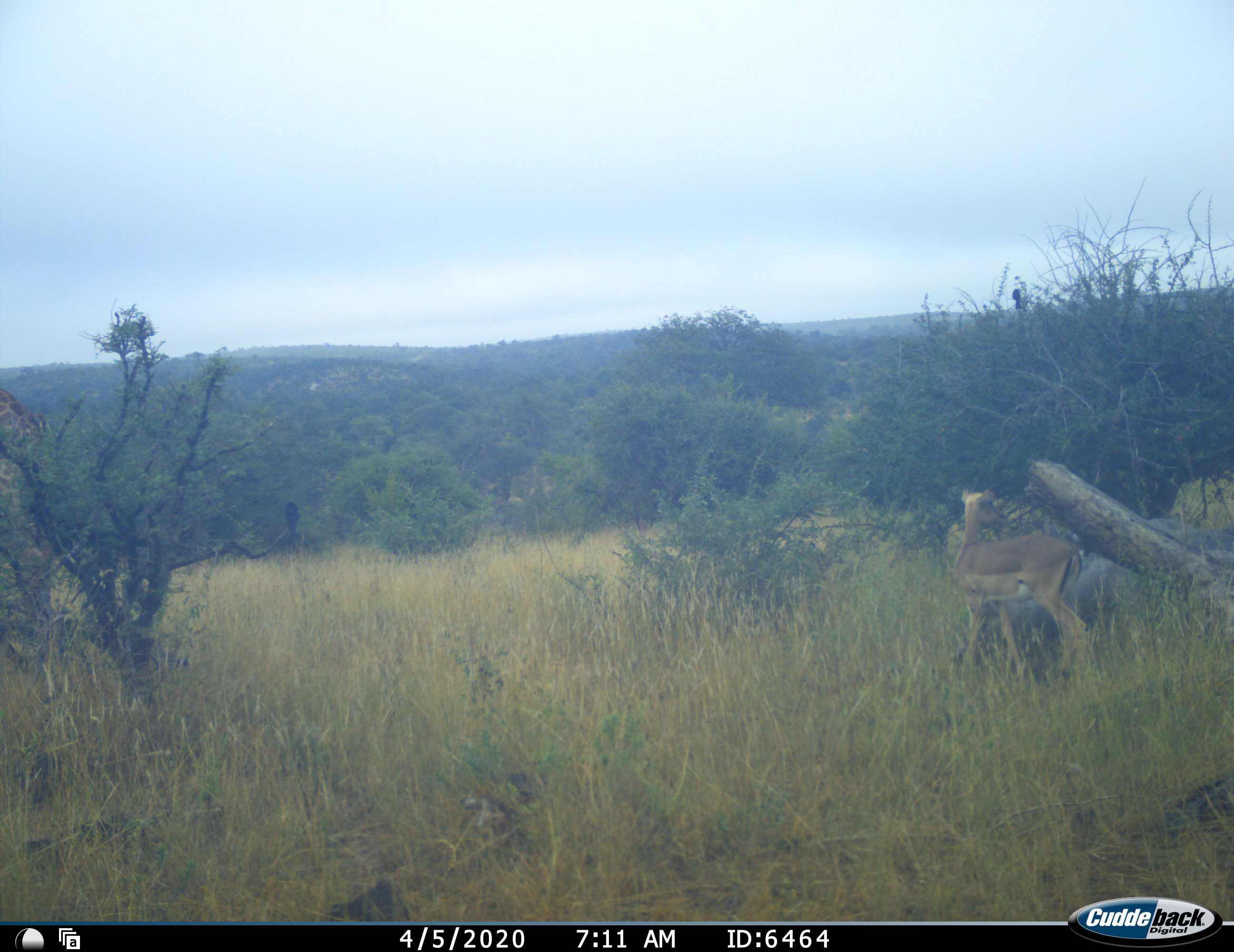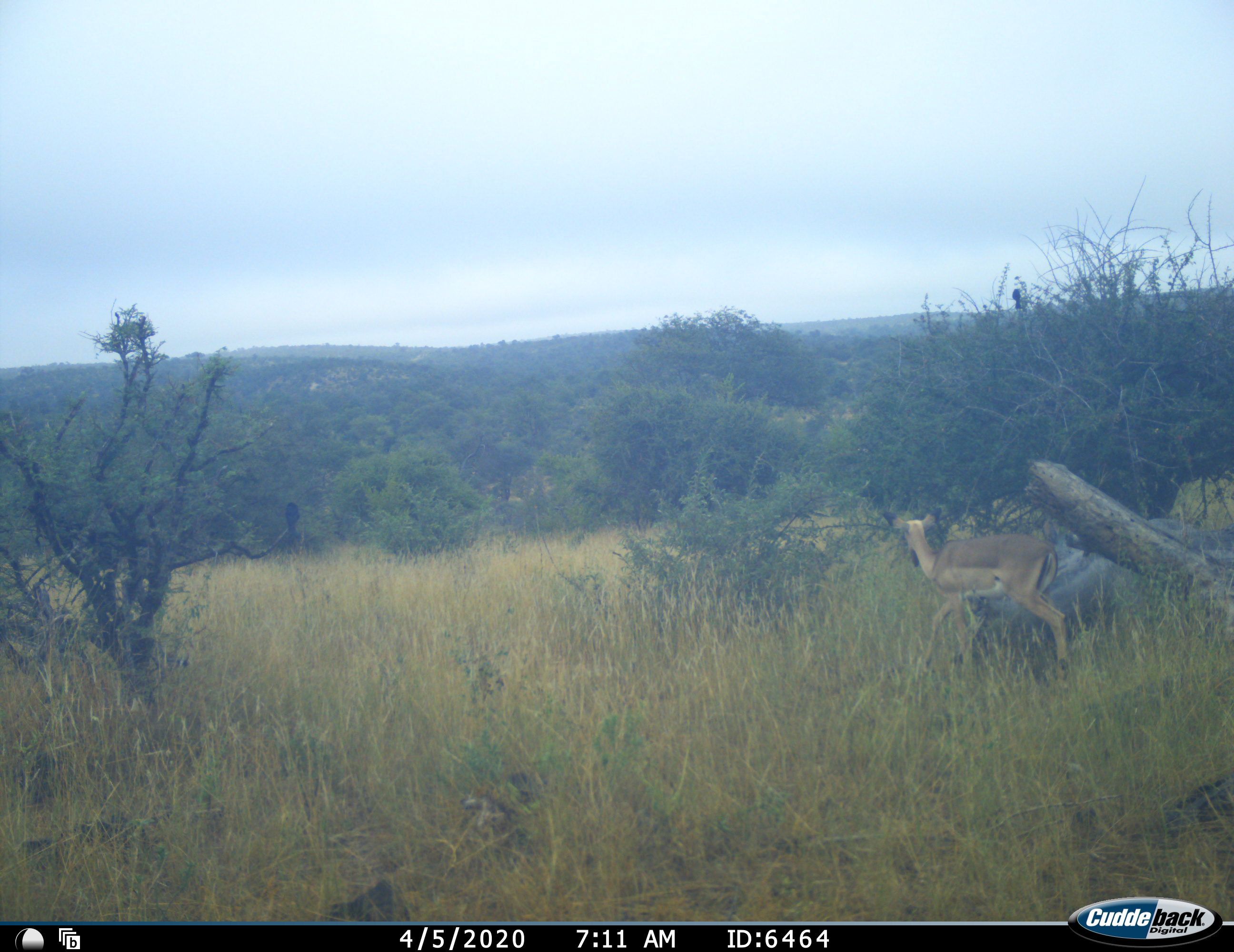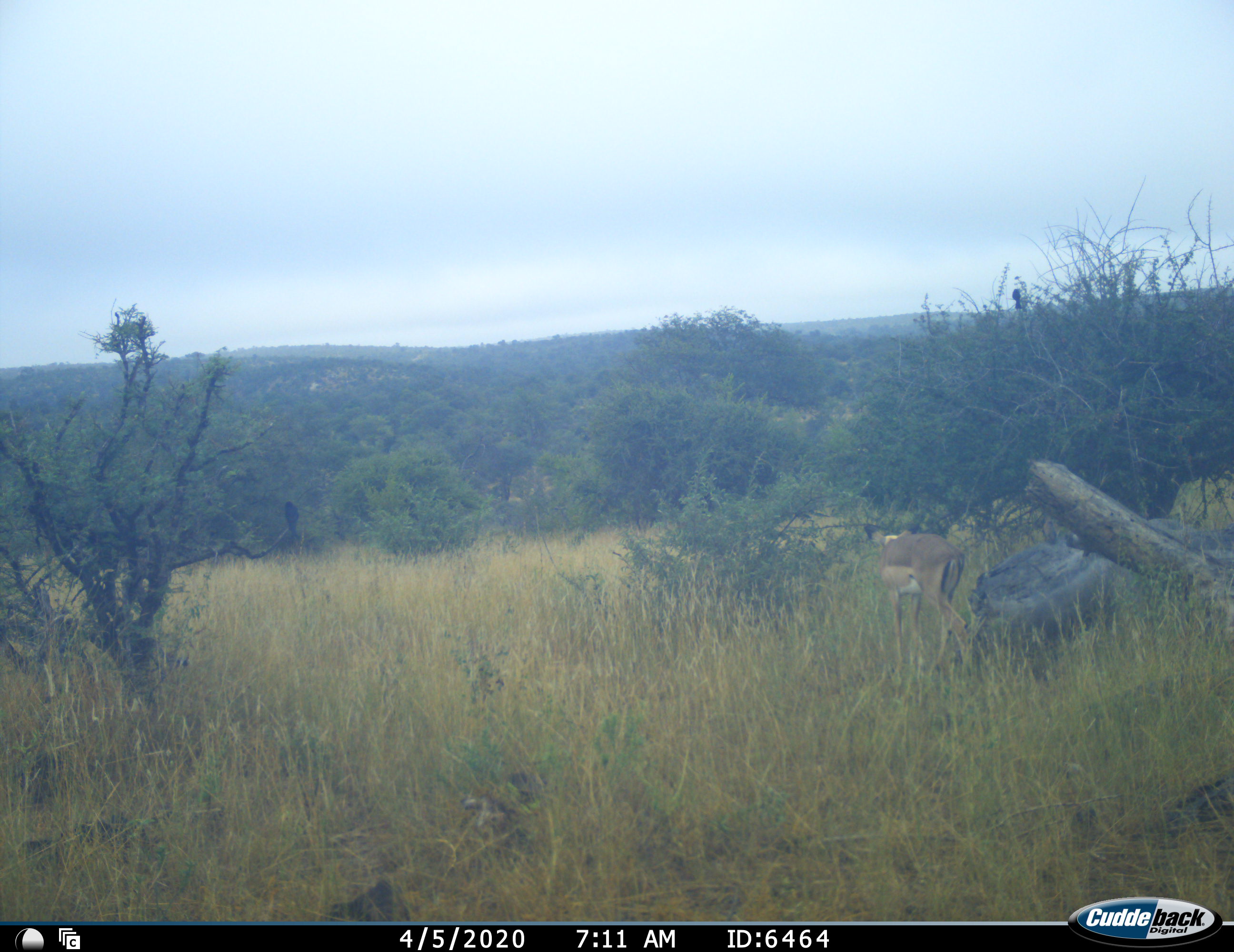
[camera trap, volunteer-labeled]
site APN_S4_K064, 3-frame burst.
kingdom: Animalia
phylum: Chordata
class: Mammalia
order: Artiodactyla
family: Bovidae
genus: Aepyceros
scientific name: Aepyceros melampus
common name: impala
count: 1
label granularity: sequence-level